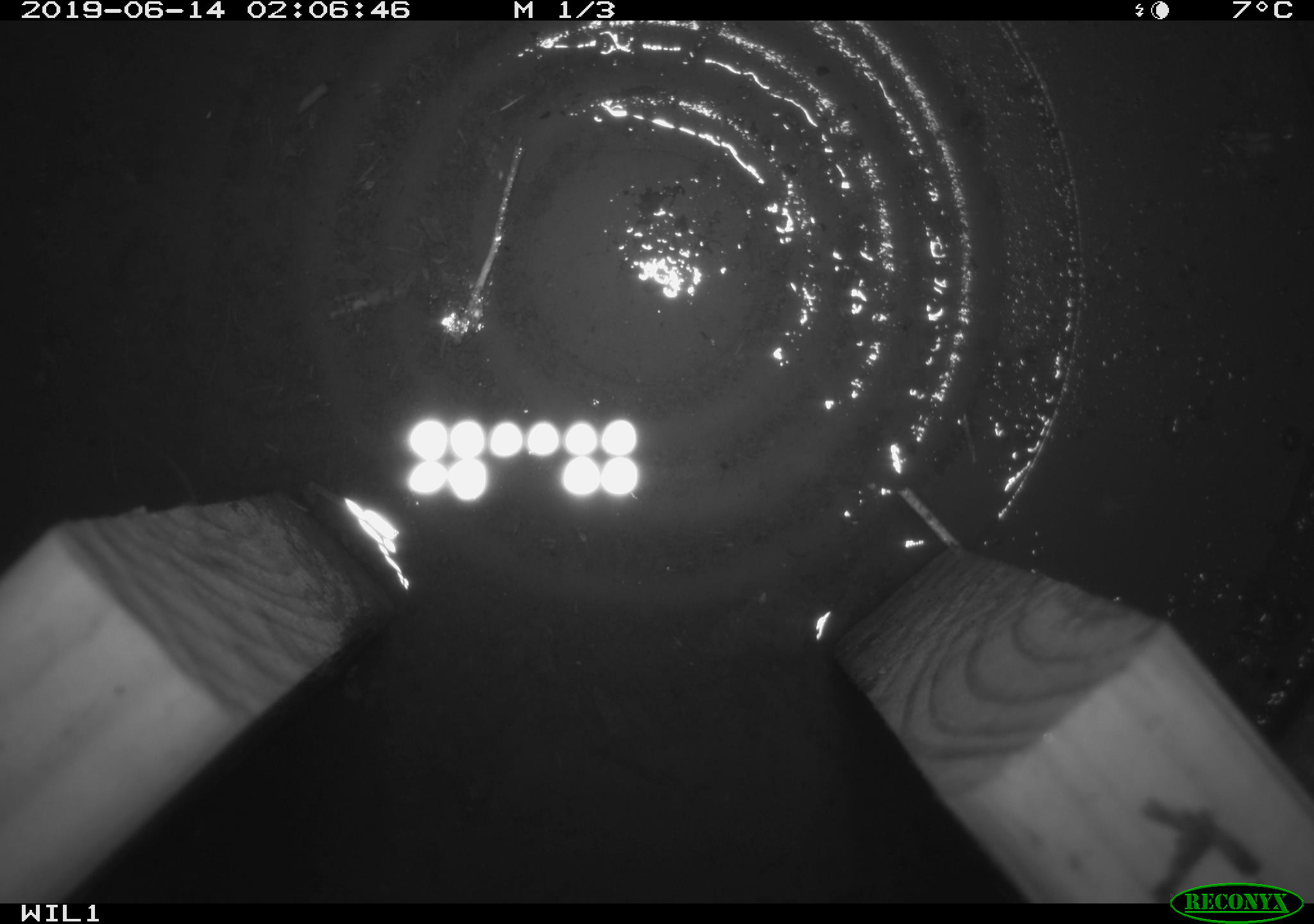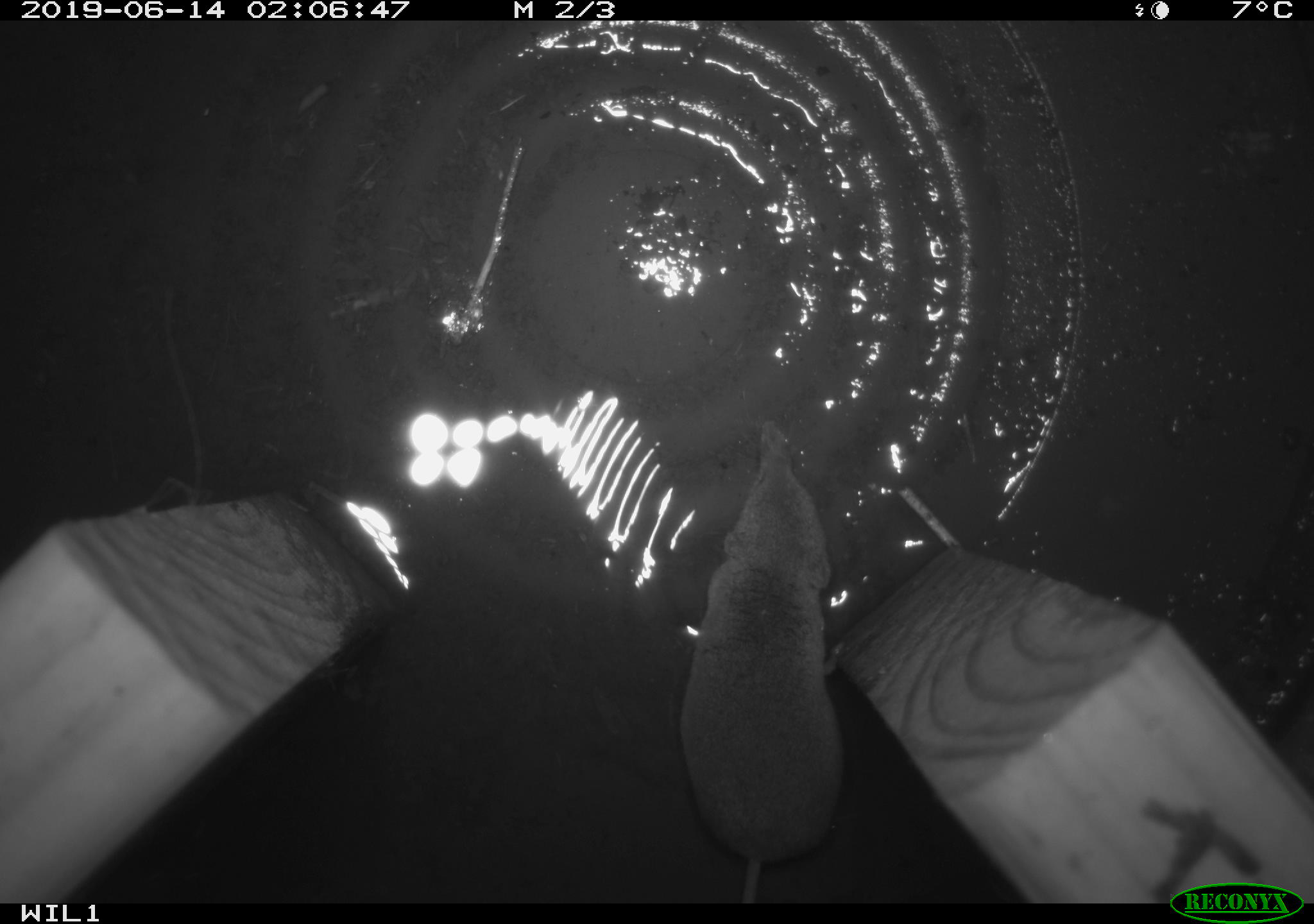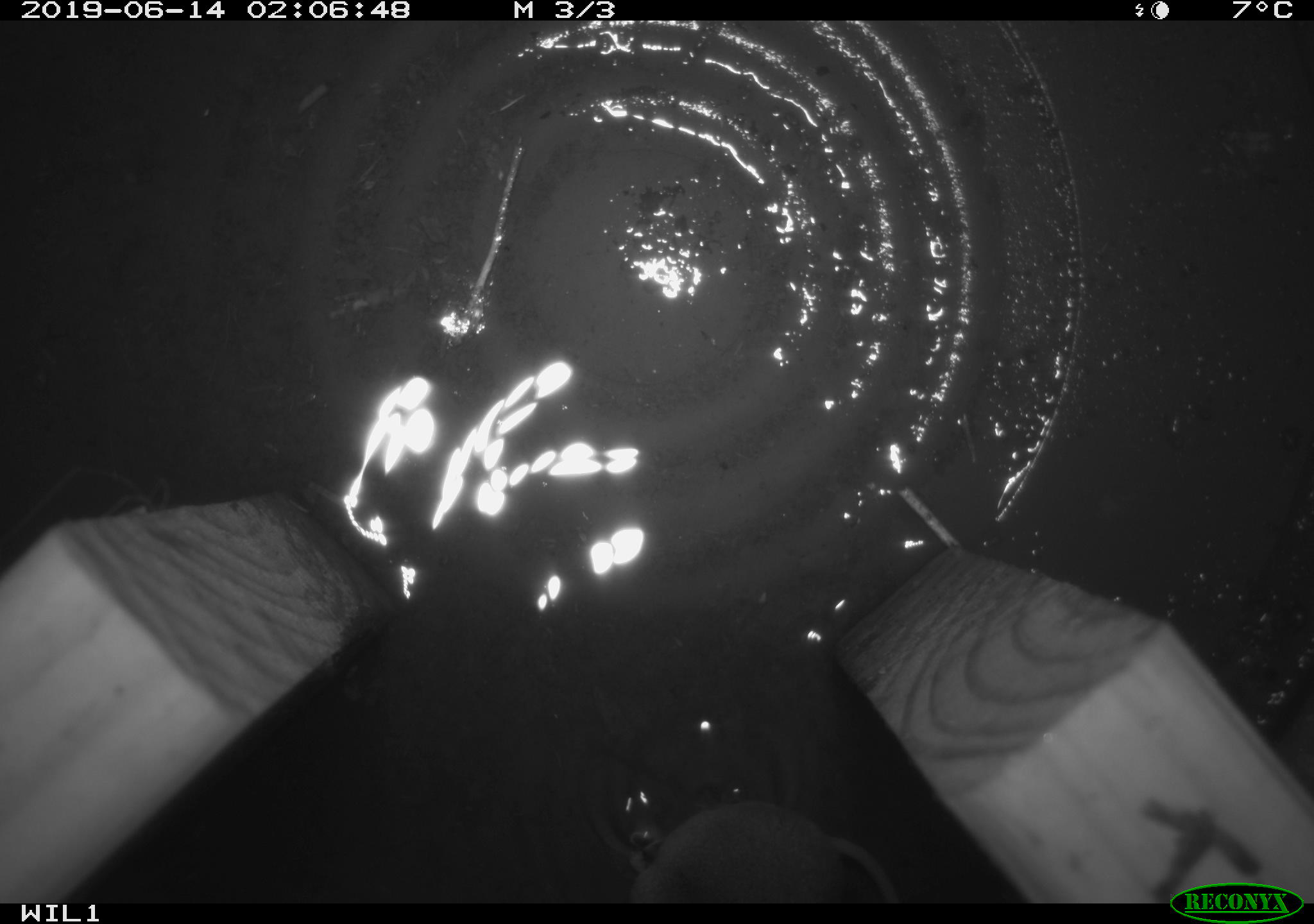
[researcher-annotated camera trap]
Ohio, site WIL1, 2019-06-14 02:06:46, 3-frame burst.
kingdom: Animalia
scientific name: Animalia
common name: animal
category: invertebrate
Invertebrate (animal) (Animalia).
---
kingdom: Animalia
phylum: Chordata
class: Mammalia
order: Eulipotyphla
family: Soricidae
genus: Sorex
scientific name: Sorex cinereus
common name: masked shrew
Masked shrew (Sorex cinereus).